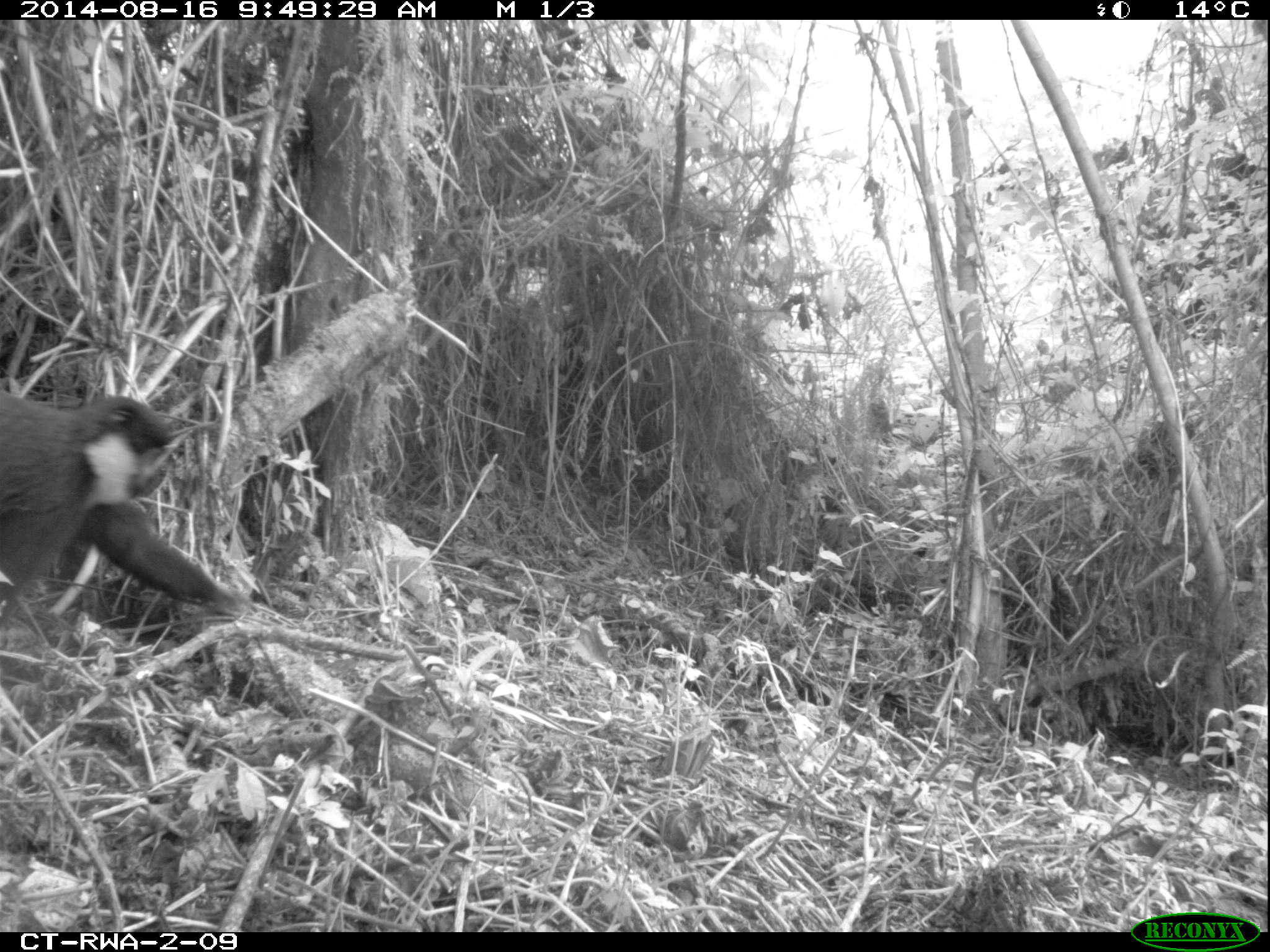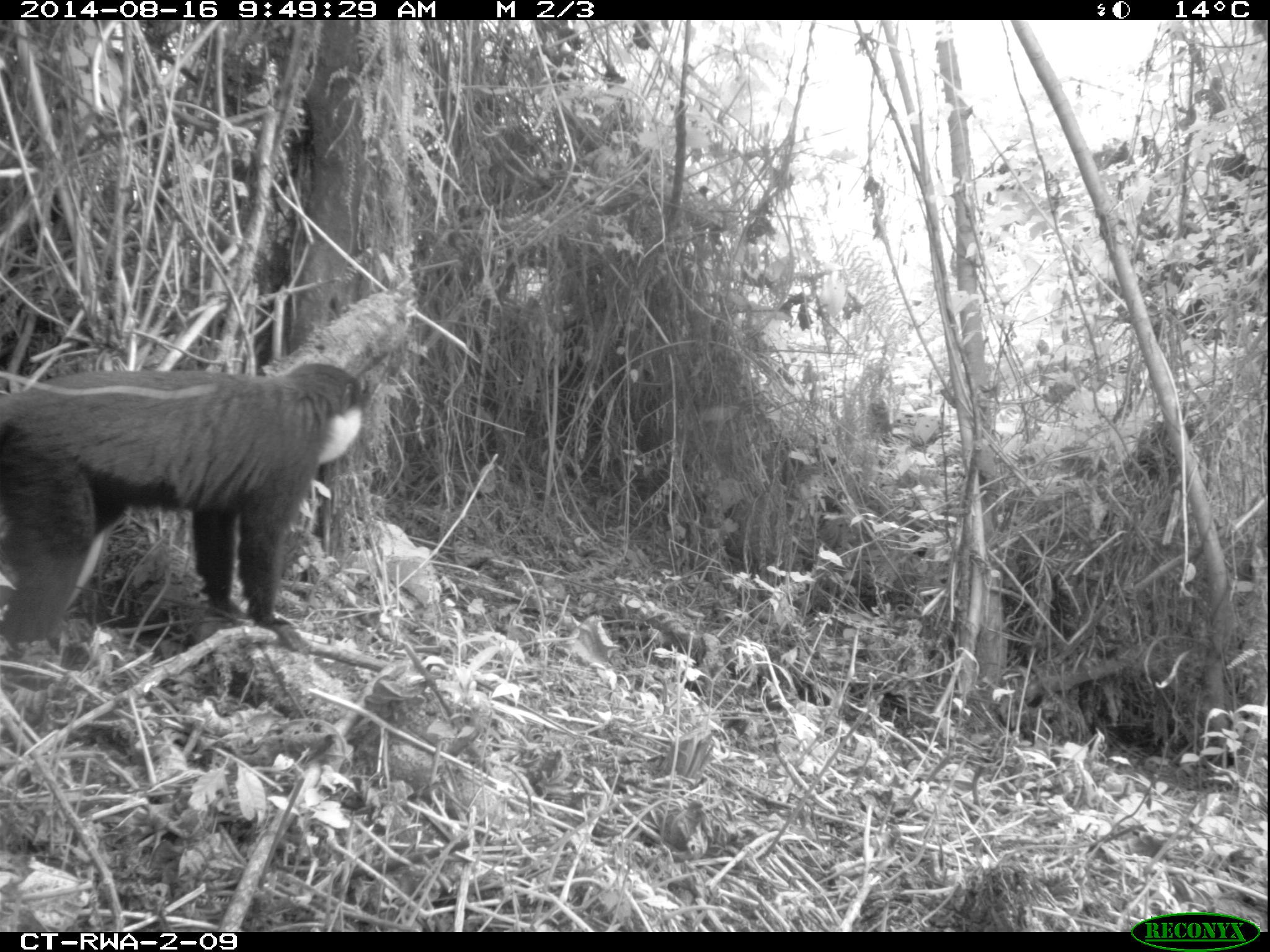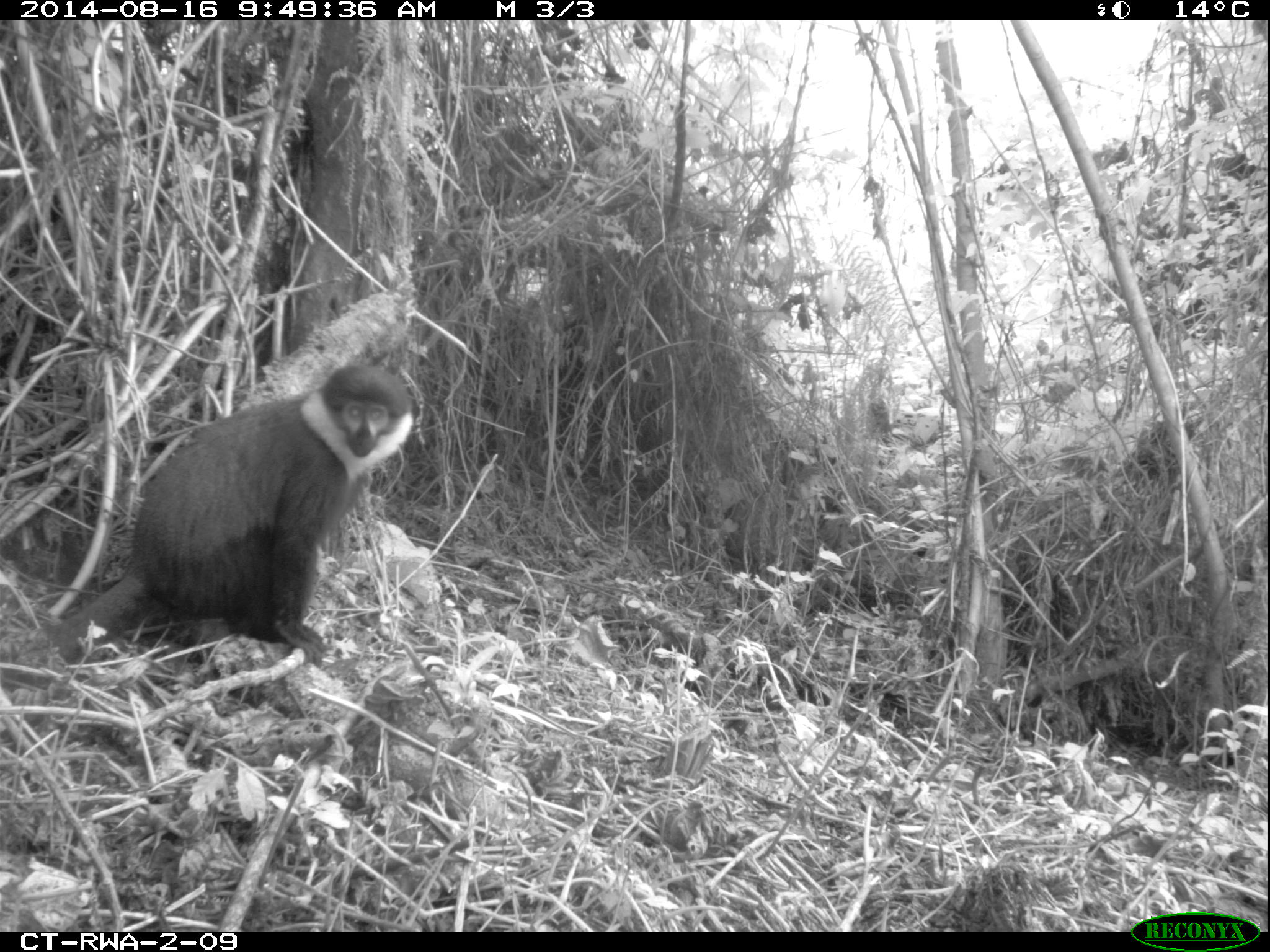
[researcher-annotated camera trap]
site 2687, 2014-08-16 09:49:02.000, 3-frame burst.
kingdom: Animalia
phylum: Chordata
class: Mammalia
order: Primates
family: Cercopithecidae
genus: Allochrocebus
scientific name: Allochrocebus lhoesti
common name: l'hoest's monkey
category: cercopithecus lhoesti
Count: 1.